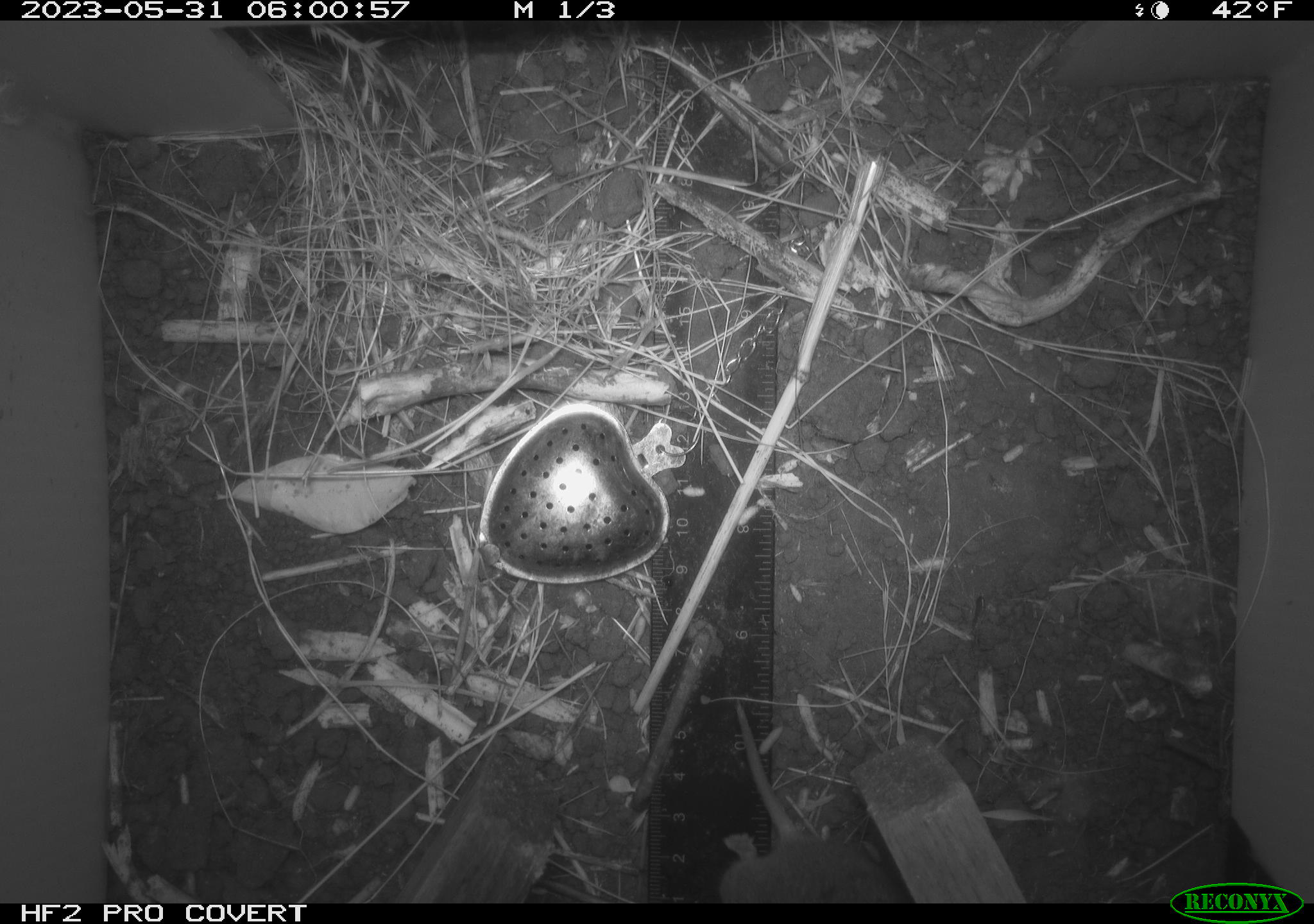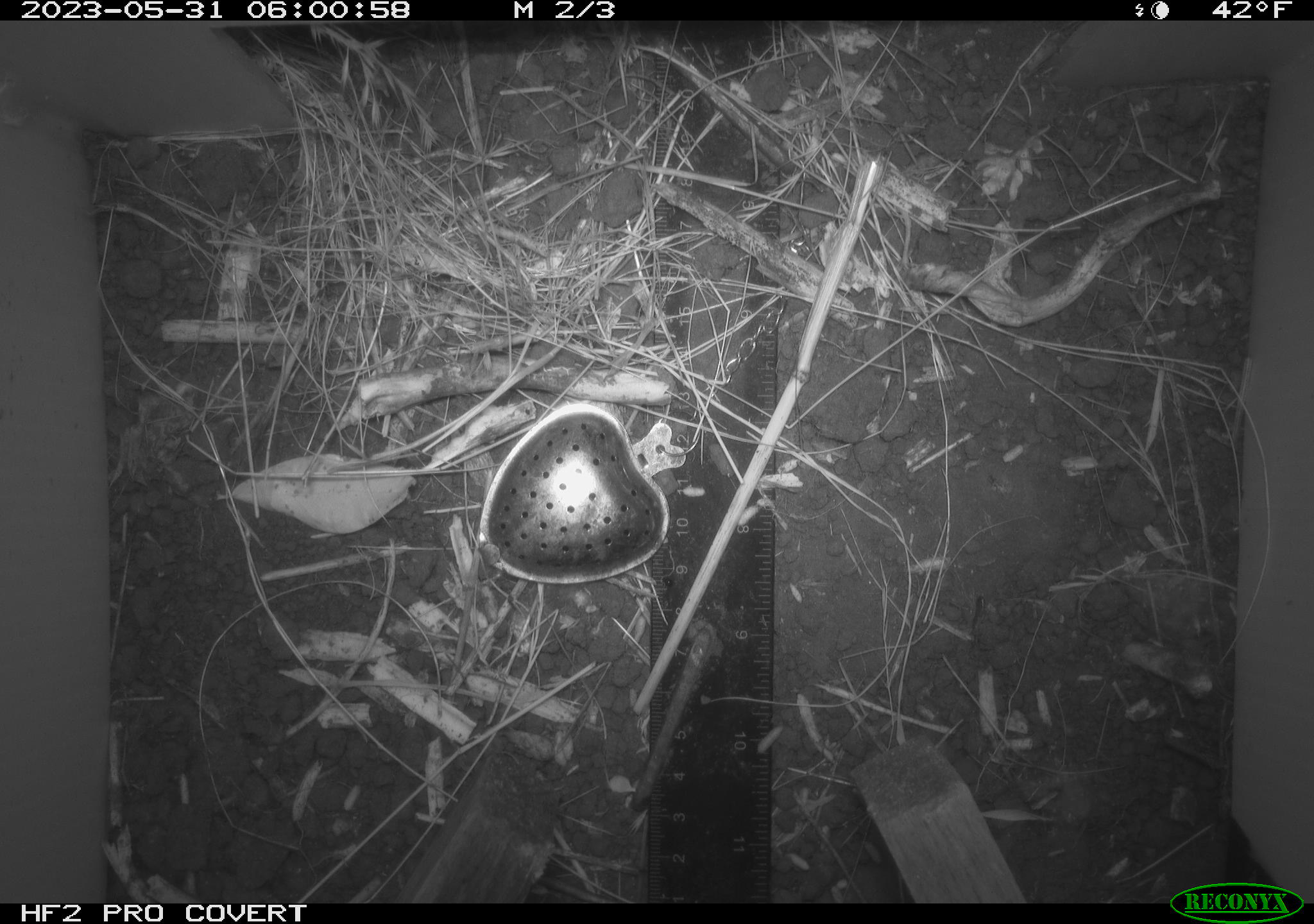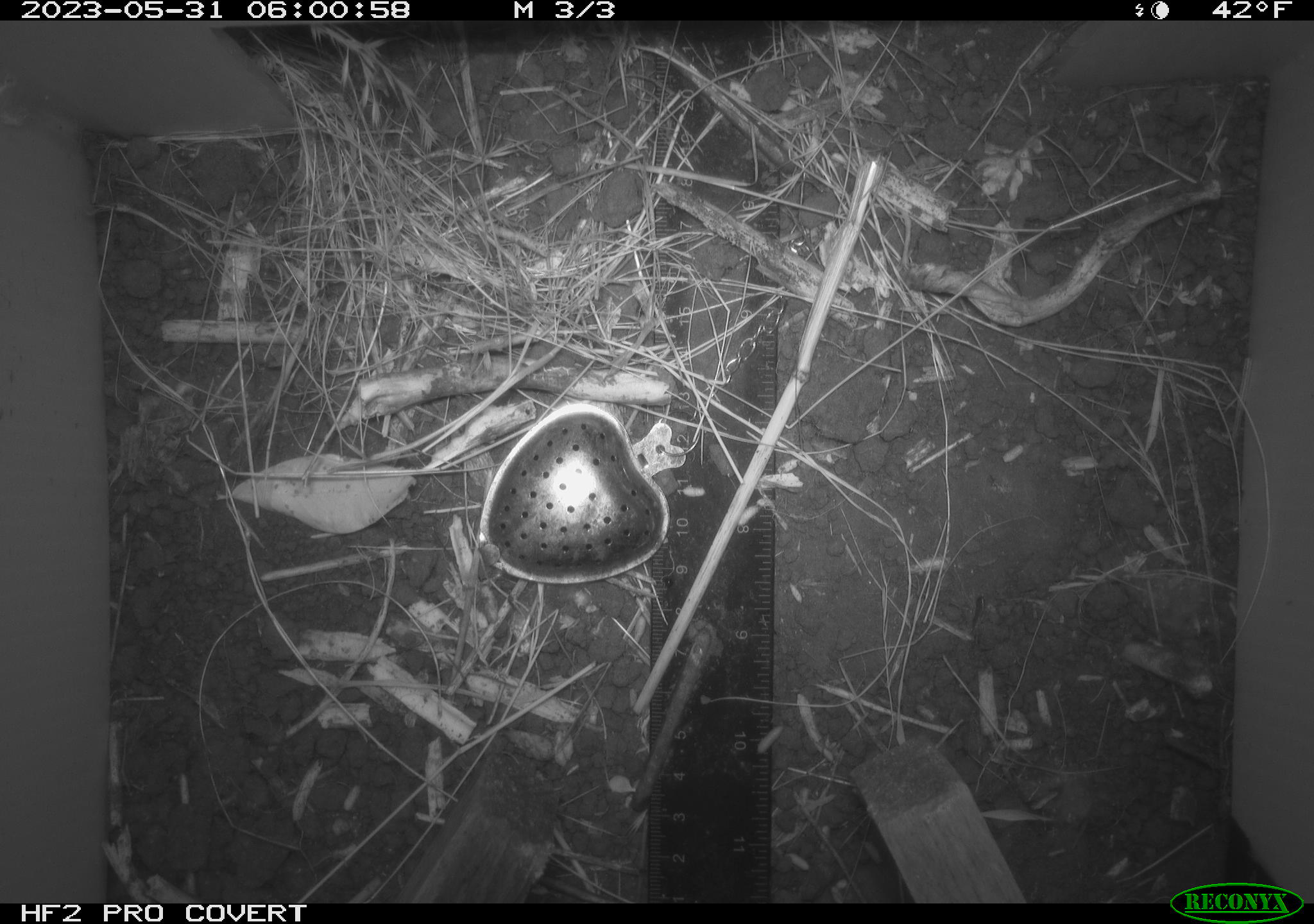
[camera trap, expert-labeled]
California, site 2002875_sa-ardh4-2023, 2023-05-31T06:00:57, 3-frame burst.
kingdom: Animalia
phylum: Chordata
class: Mammalia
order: Rodentia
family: Cricetidae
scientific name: Arvicolinae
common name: voles, lemmings, and muskrats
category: arvicolinae subfamily